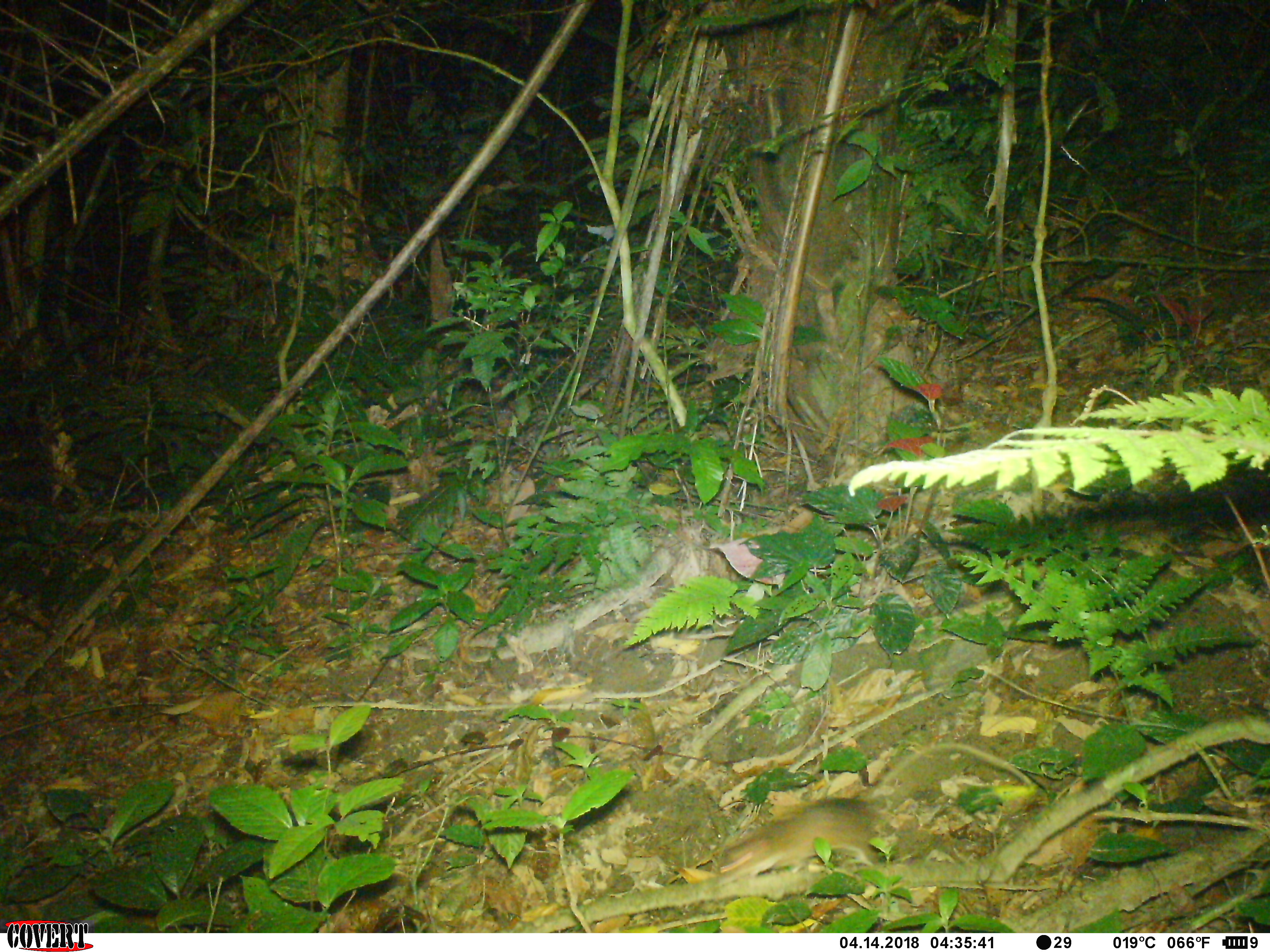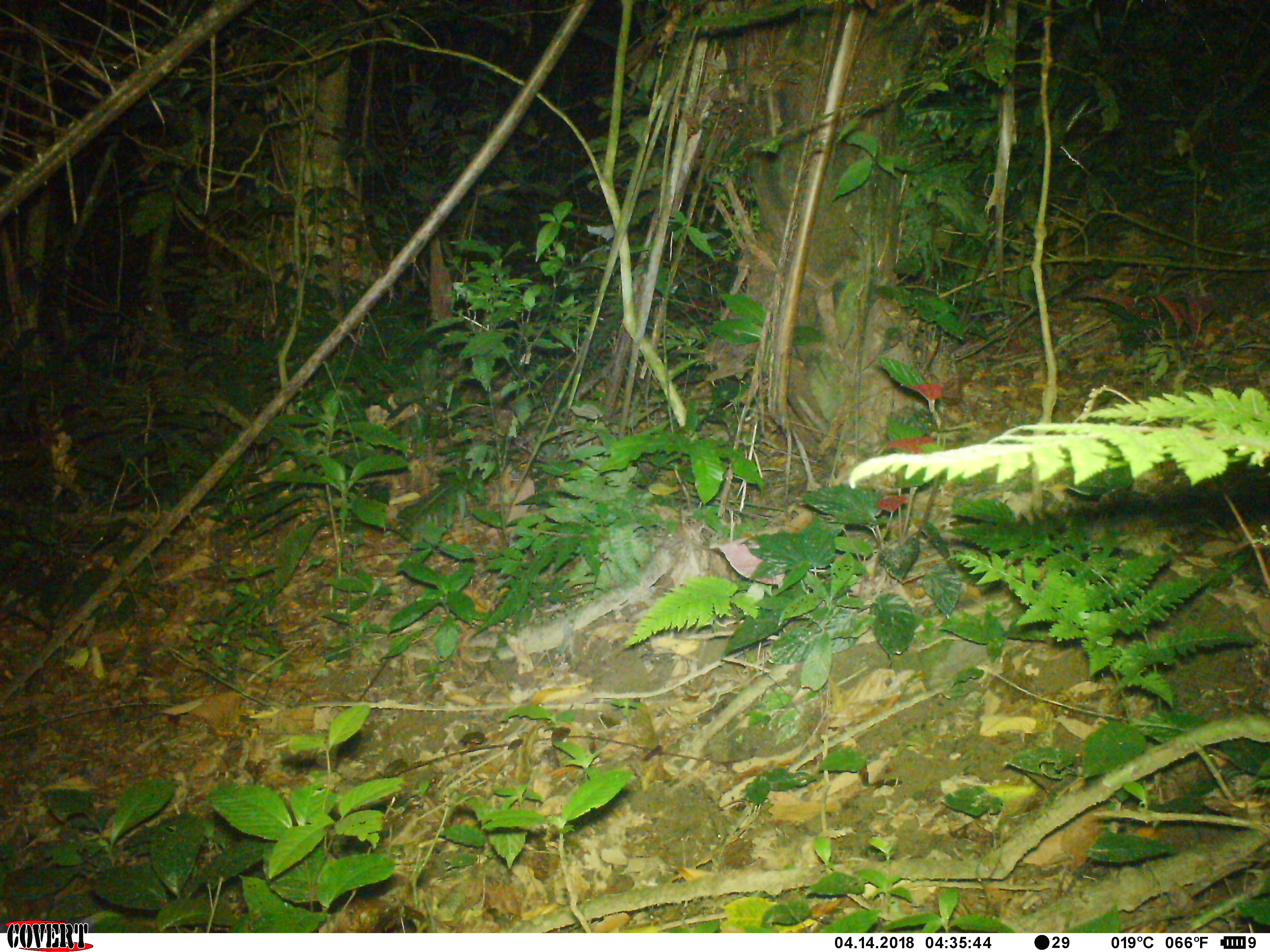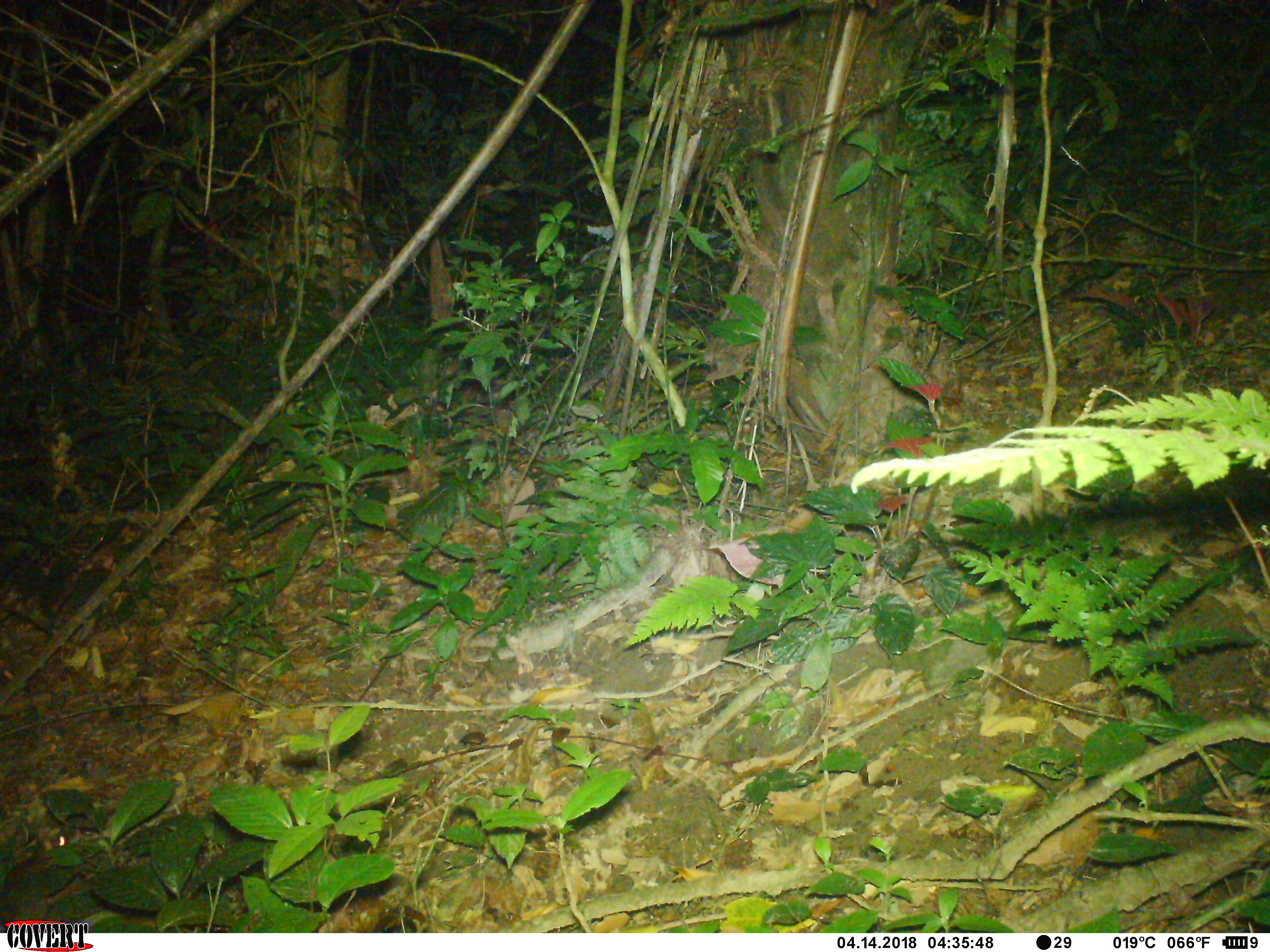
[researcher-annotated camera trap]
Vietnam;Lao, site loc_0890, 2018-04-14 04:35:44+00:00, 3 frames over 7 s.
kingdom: Animalia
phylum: Chordata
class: Mammalia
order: Rodentia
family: Muridae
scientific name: Muridae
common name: old-world mice and rats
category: unidentified murid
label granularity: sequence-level